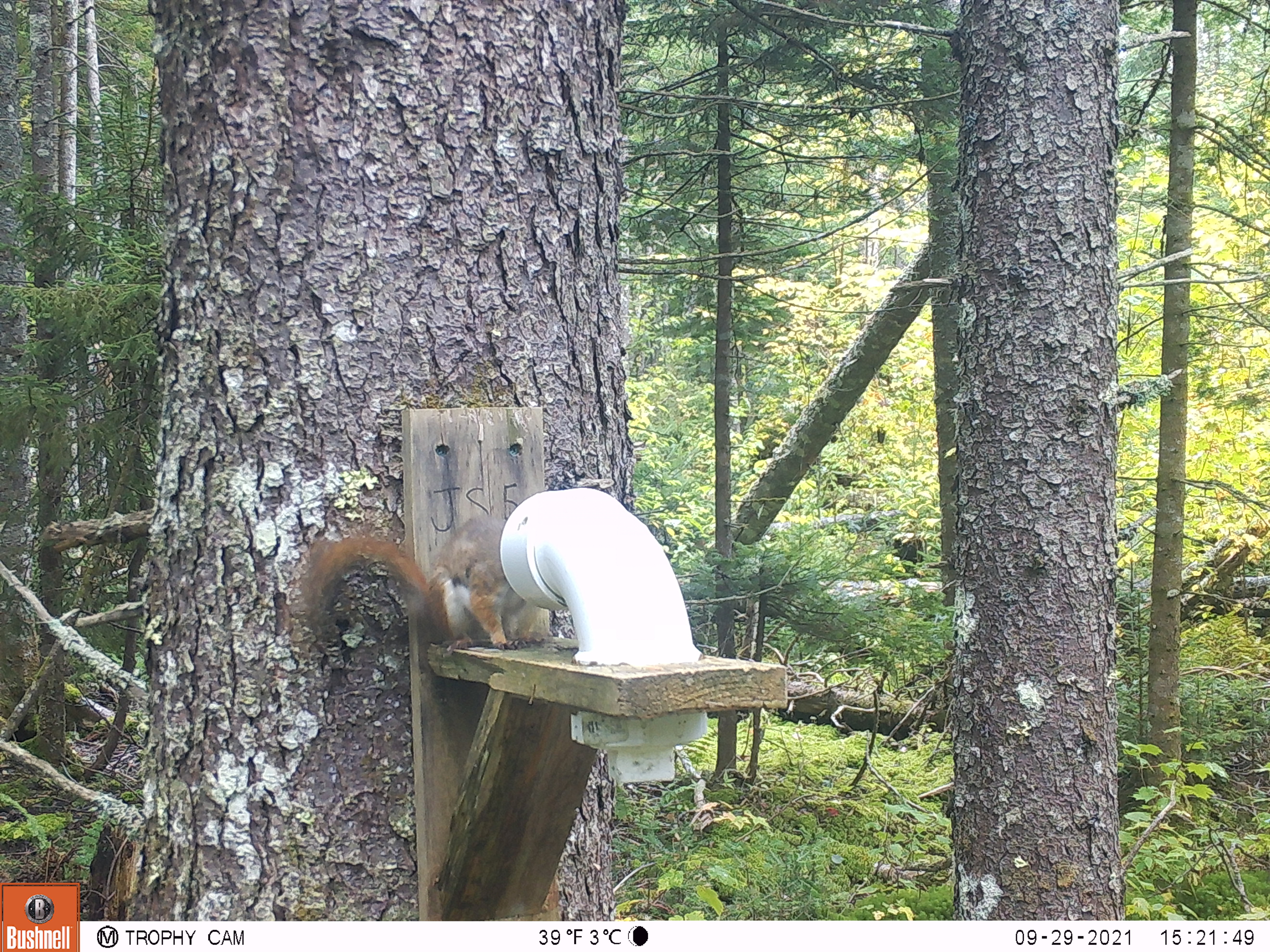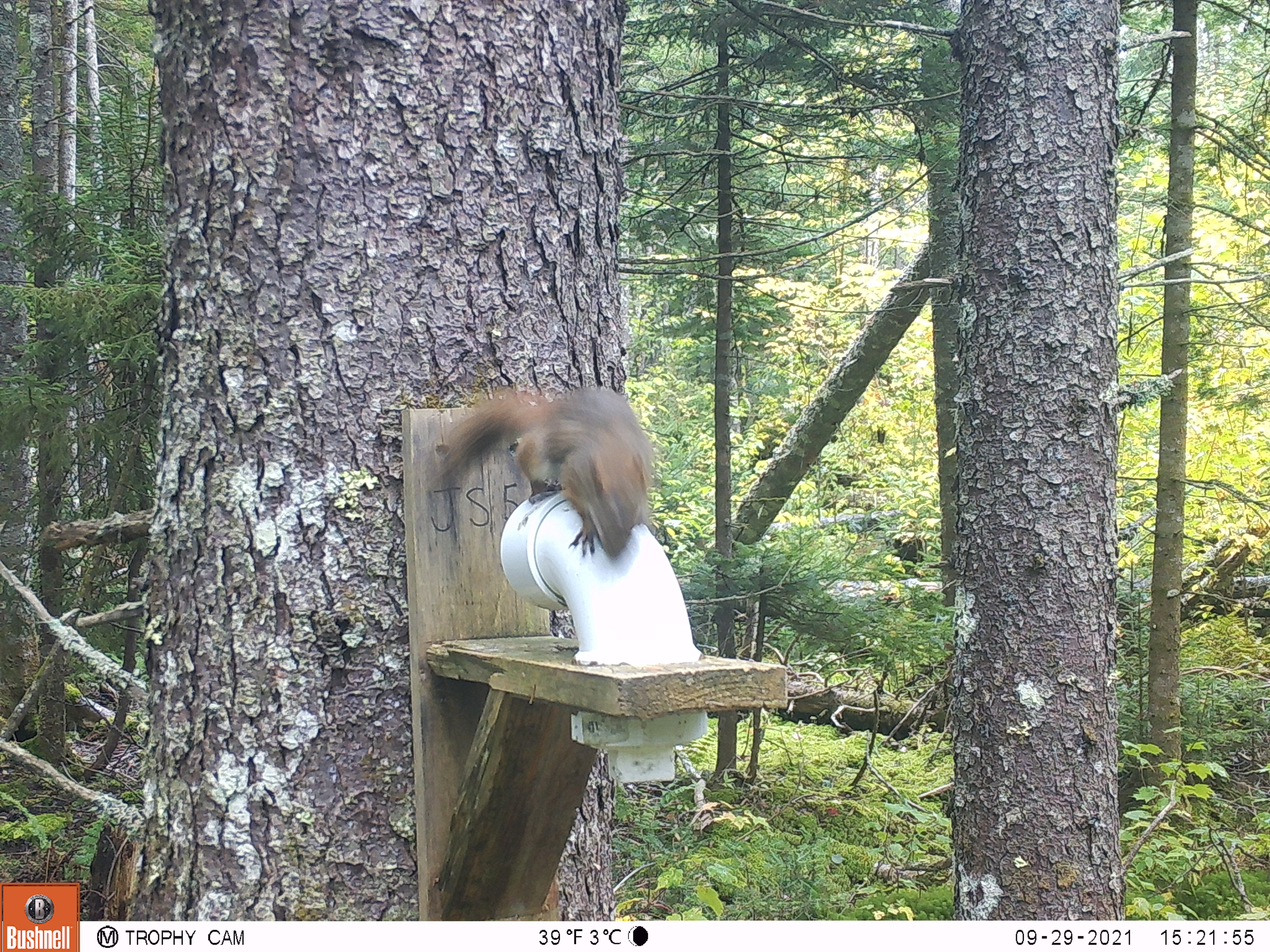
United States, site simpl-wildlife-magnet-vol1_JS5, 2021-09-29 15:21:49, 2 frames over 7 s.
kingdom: Animalia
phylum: Chordata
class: Mammalia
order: Rodentia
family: Sciuridae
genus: Tamiasciurus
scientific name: Tamiasciurus hudsonicus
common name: red squirrel